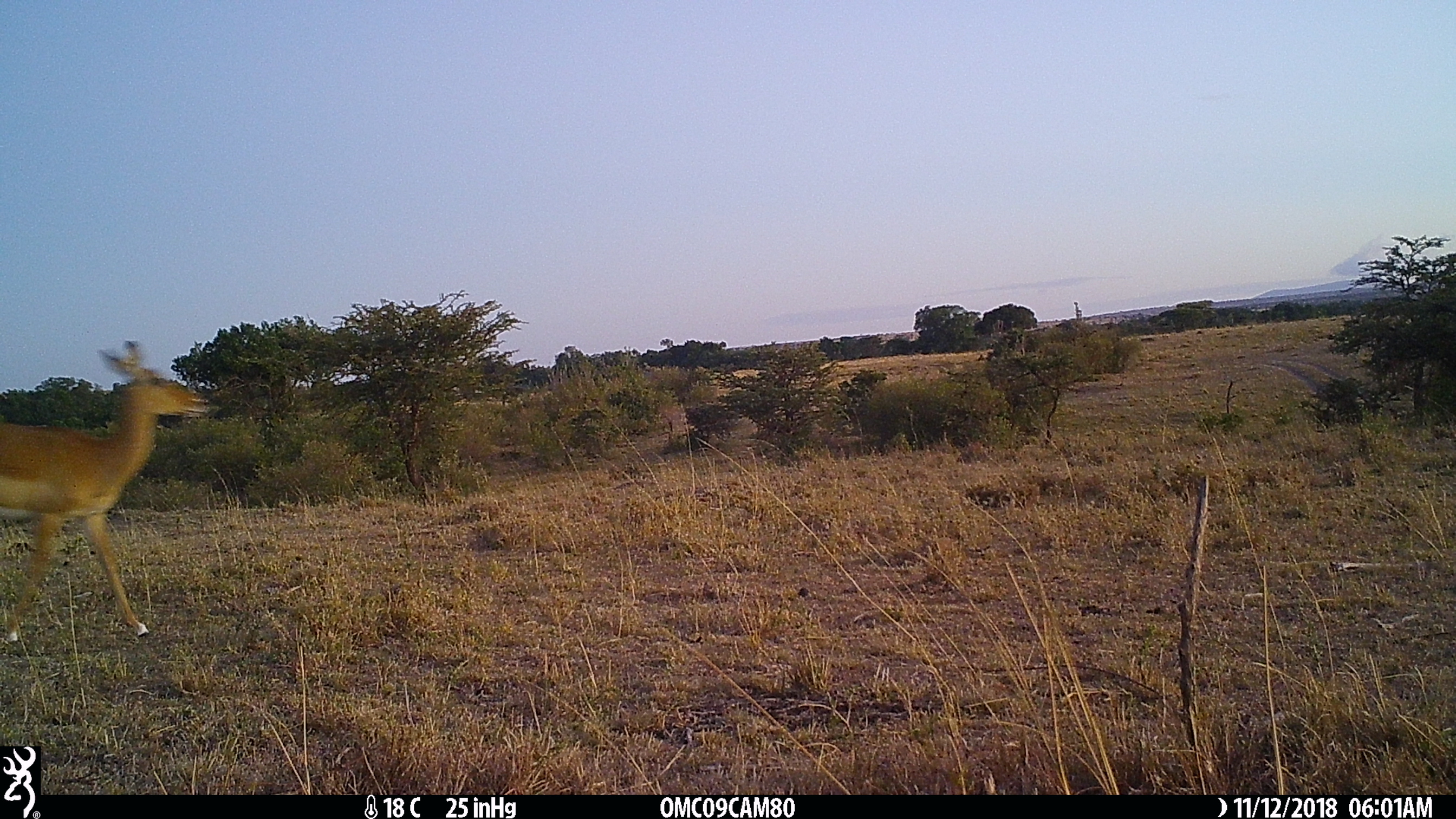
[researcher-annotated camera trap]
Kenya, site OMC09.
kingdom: Animalia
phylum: Chordata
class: Mammalia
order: Artiodactyla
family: Bovidae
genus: Aepyceros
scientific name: Aepyceros melampus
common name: impala